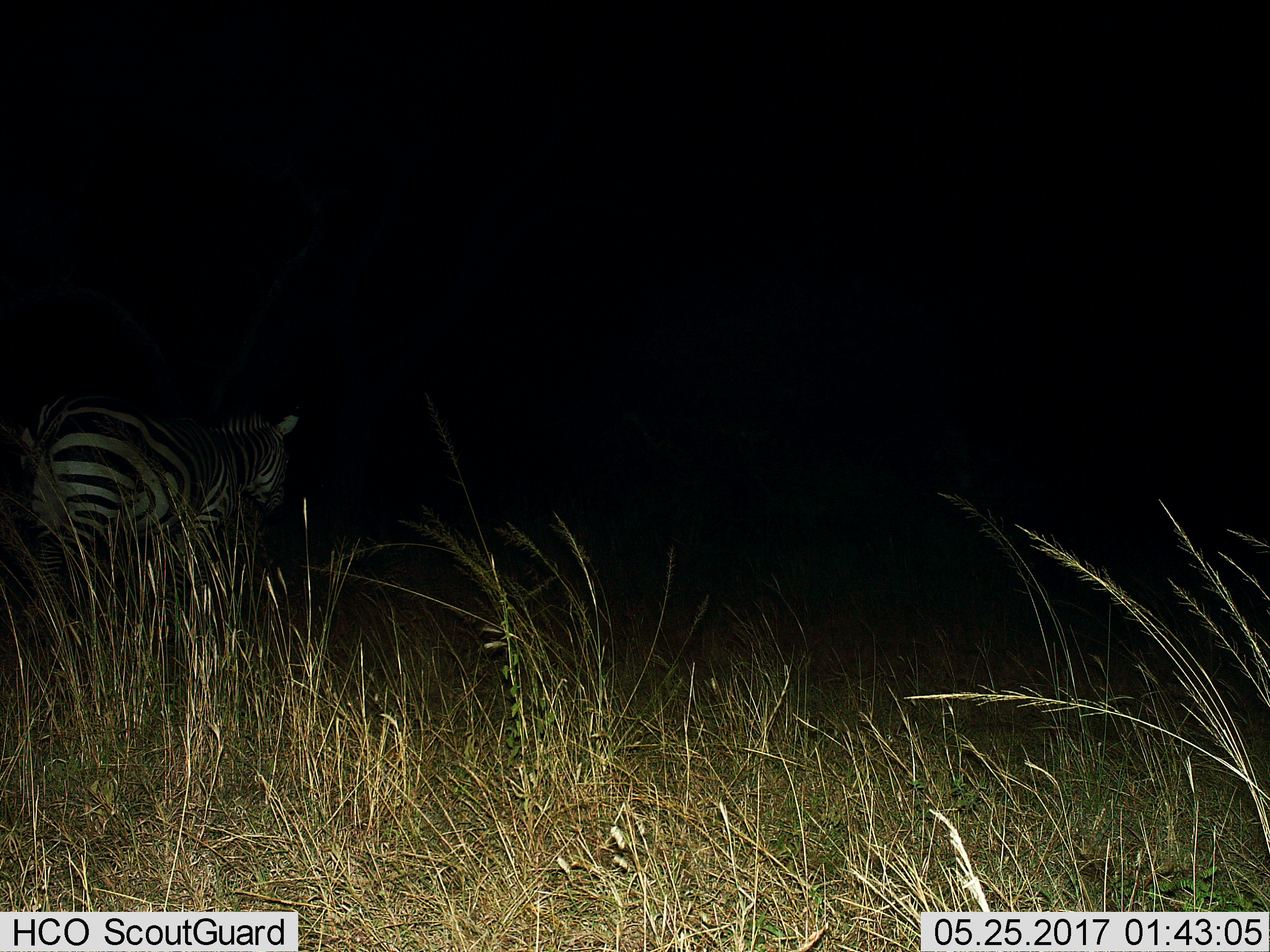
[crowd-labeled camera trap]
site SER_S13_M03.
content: unidentified animal